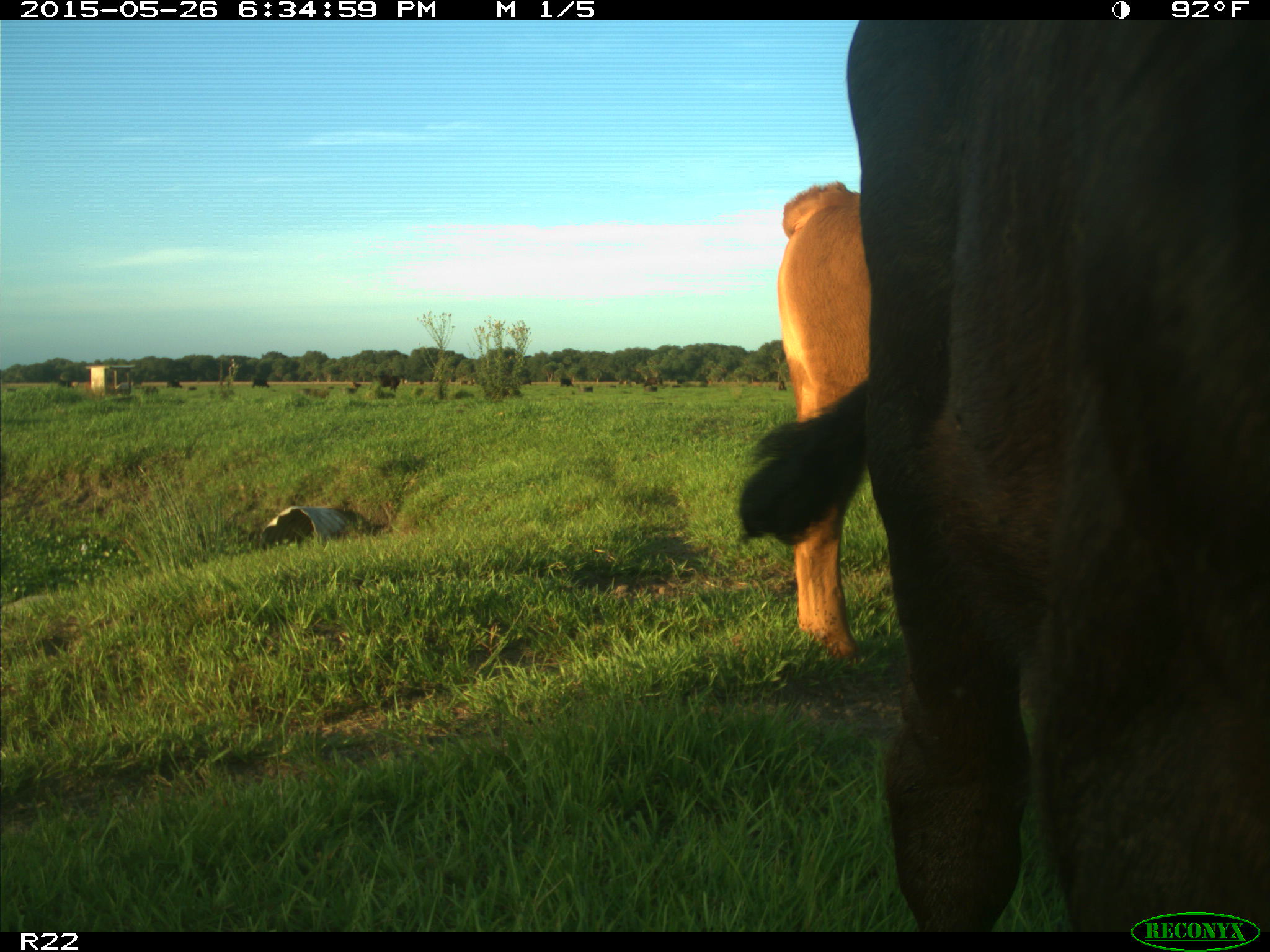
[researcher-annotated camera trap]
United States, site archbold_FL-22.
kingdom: Animalia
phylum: Chordata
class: Mammalia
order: Artiodactyla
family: Bovidae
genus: Bos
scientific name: Bos taurus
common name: domestic cow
Bos taurus (domestic cow).